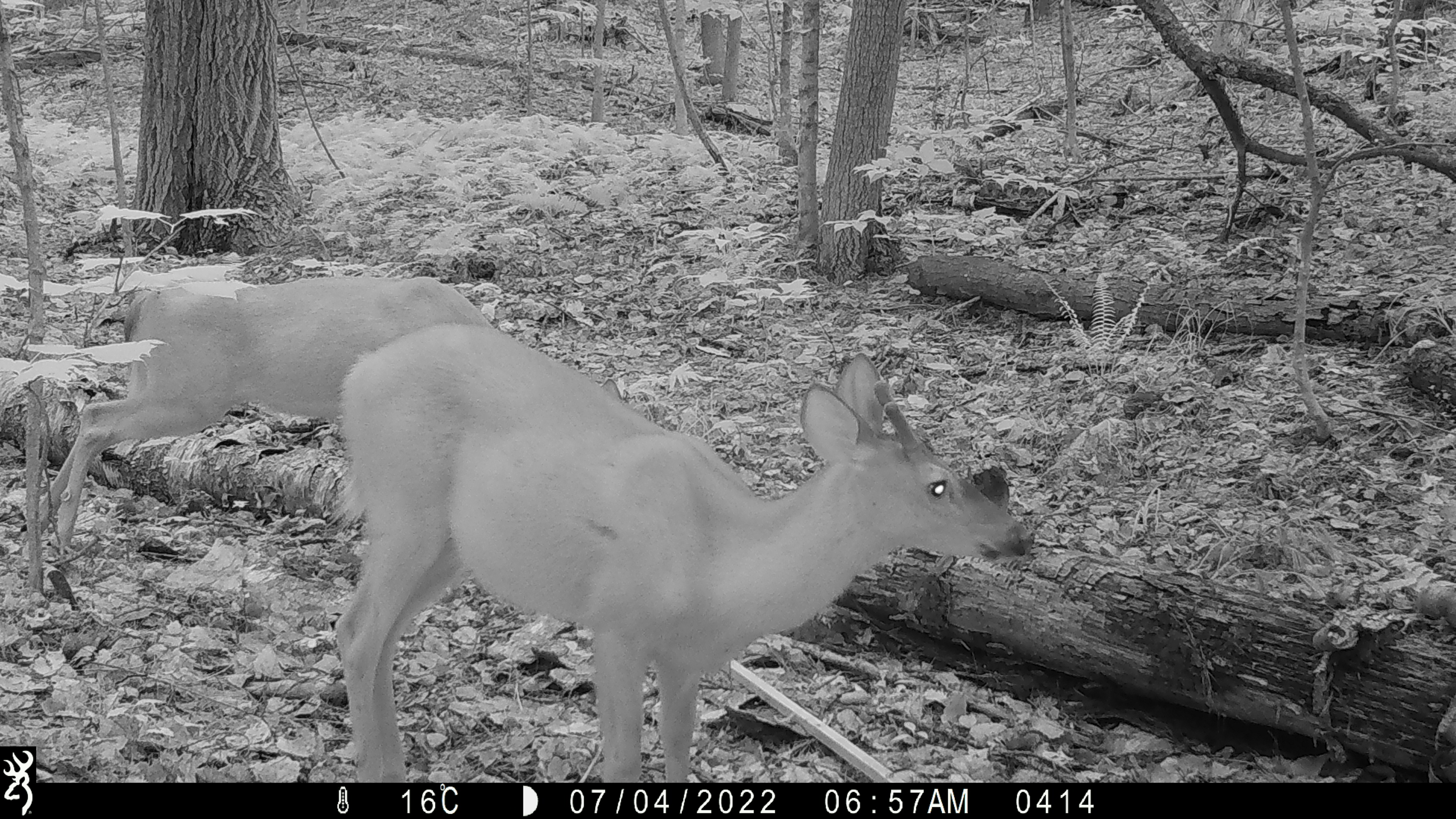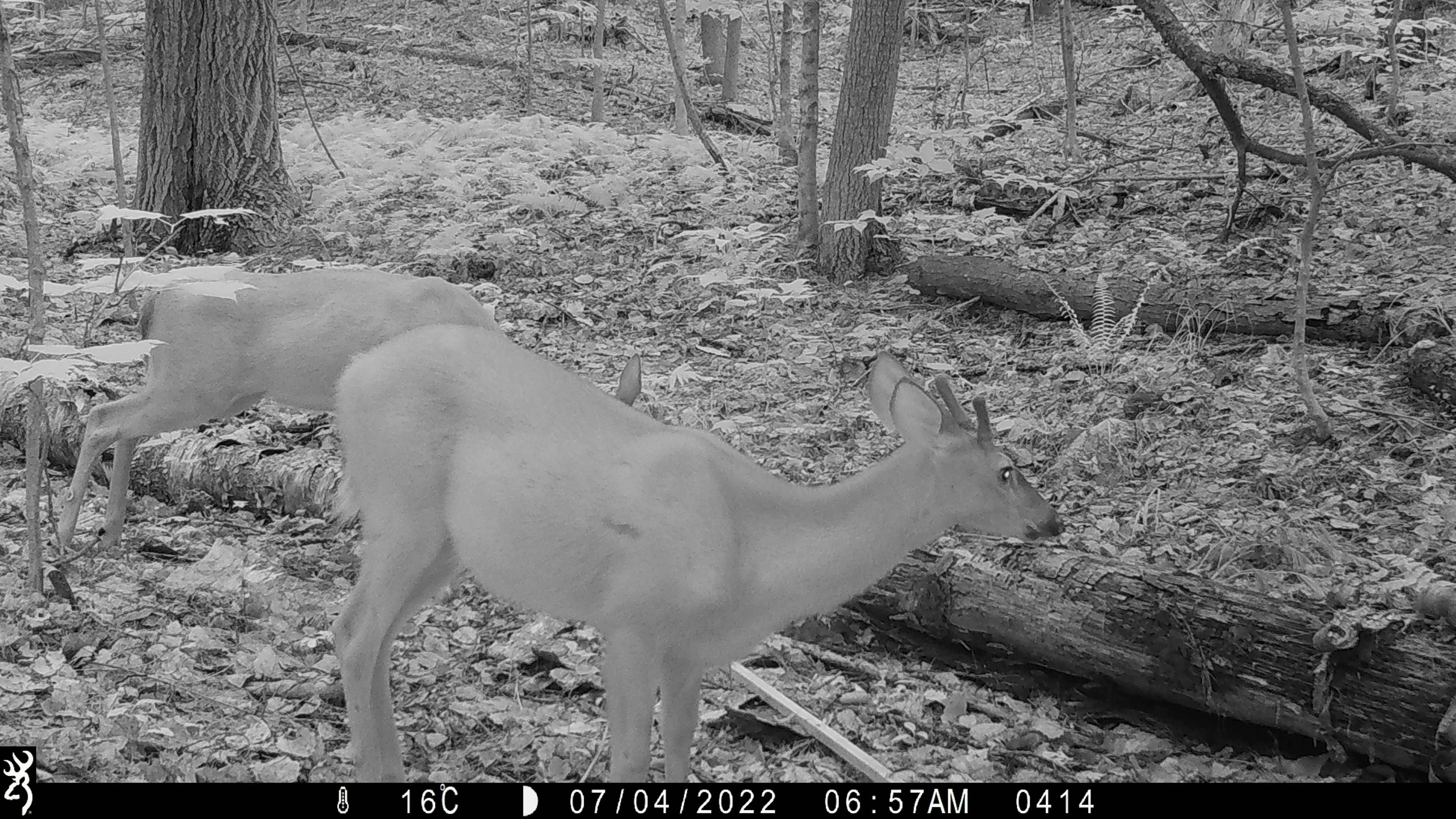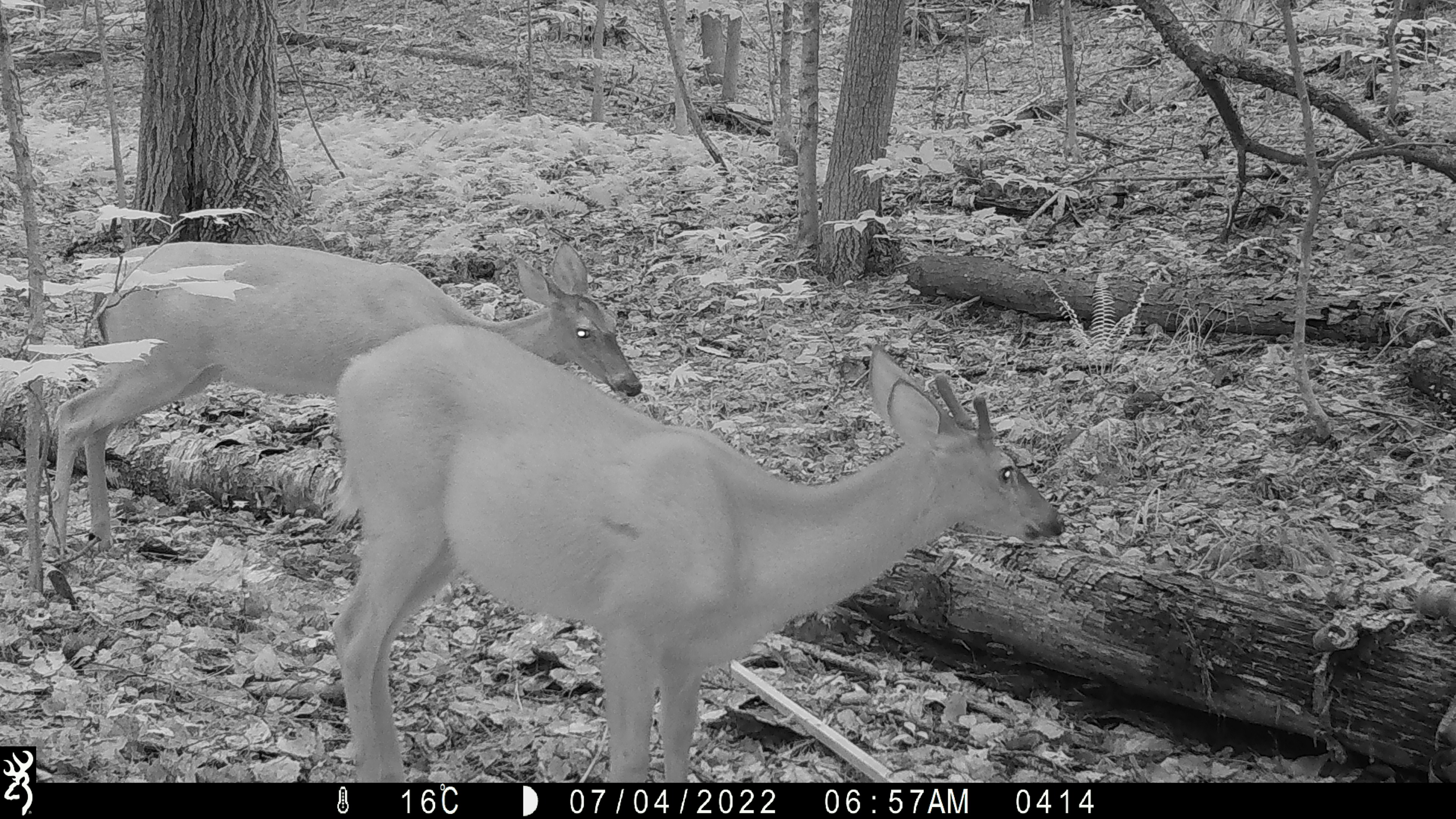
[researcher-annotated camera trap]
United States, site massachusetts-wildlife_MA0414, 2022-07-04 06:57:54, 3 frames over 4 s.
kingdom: Animalia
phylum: Chordata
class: Mammalia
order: Artiodactyla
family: Cervidae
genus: Odocoileus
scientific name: Odocoileus virginianus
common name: white-tailed deer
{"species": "white-tailed deer (Odocoileus virginianus)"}